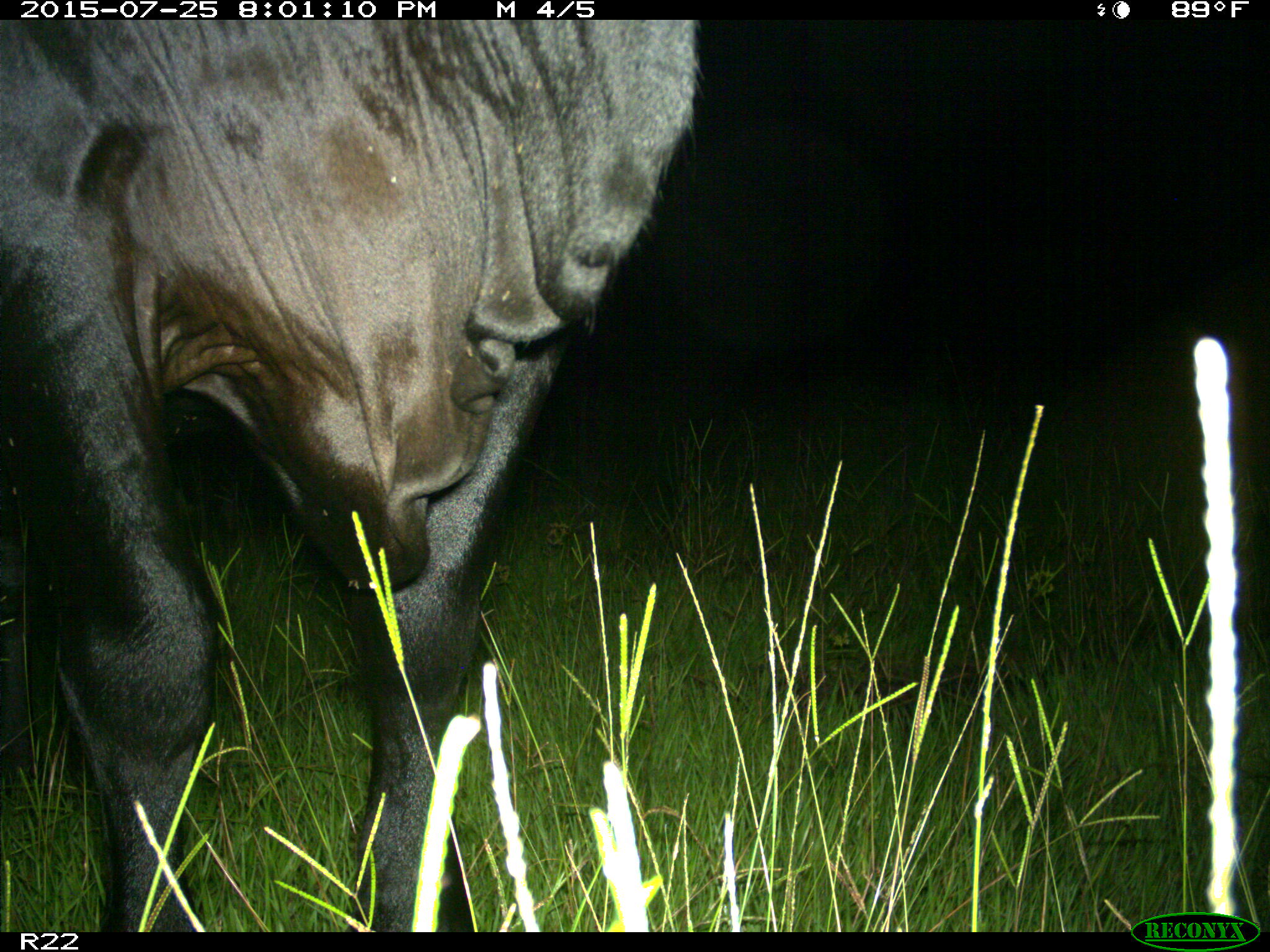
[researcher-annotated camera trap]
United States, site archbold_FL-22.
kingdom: Animalia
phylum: Chordata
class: Mammalia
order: Artiodactyla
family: Bovidae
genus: Bos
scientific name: Bos taurus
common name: domestic cow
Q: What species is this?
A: Bos taurus (domestic cow).